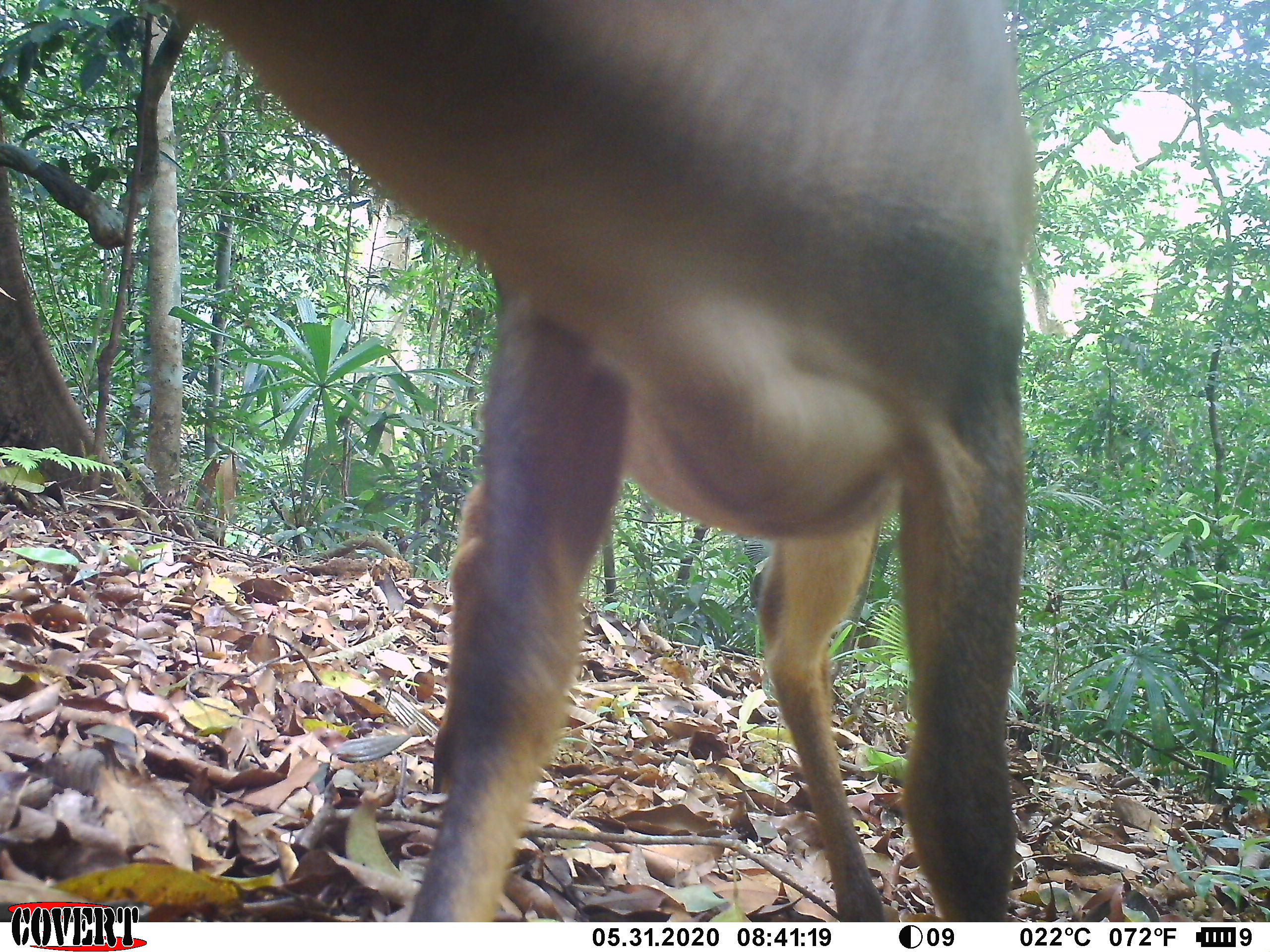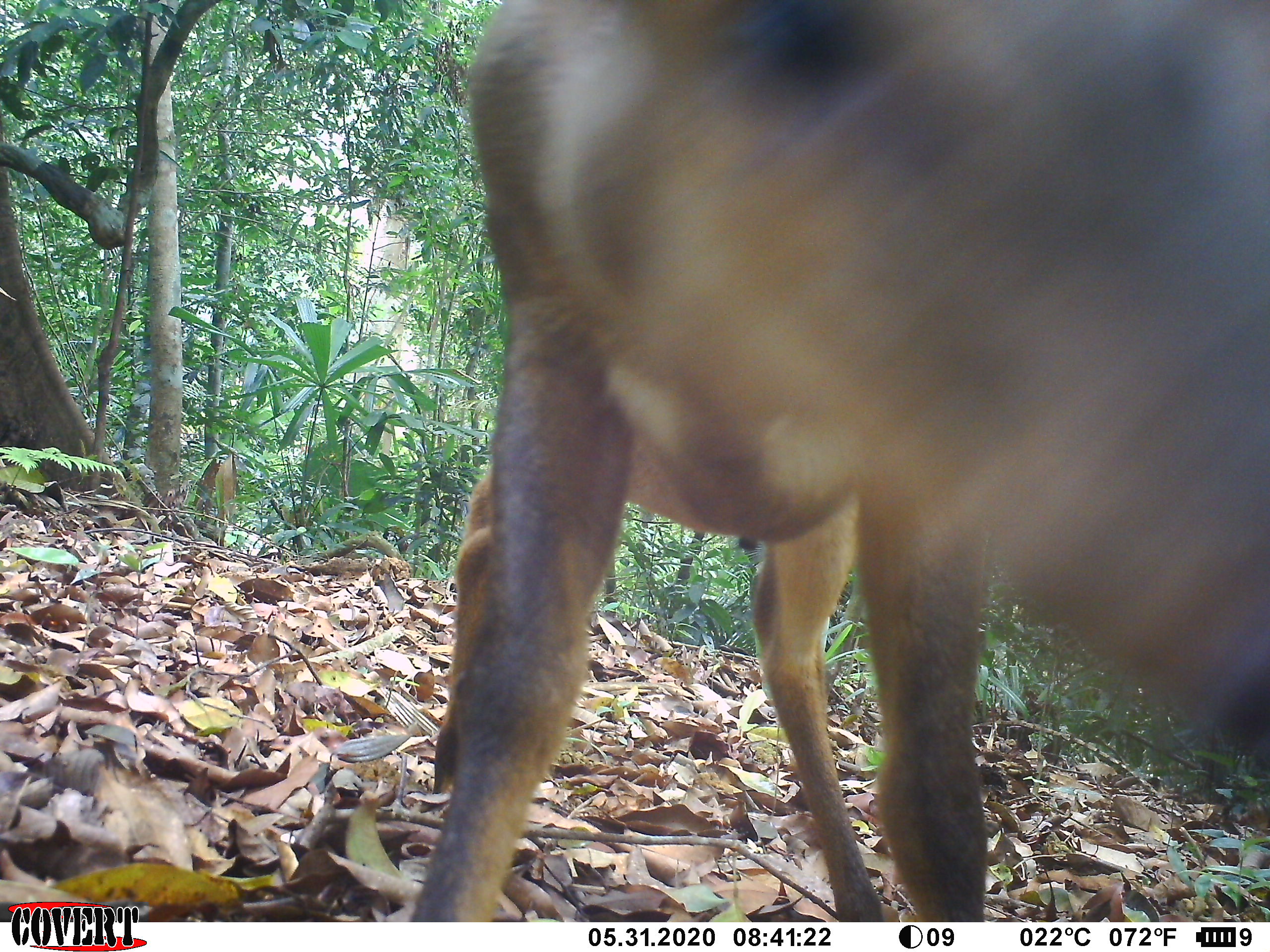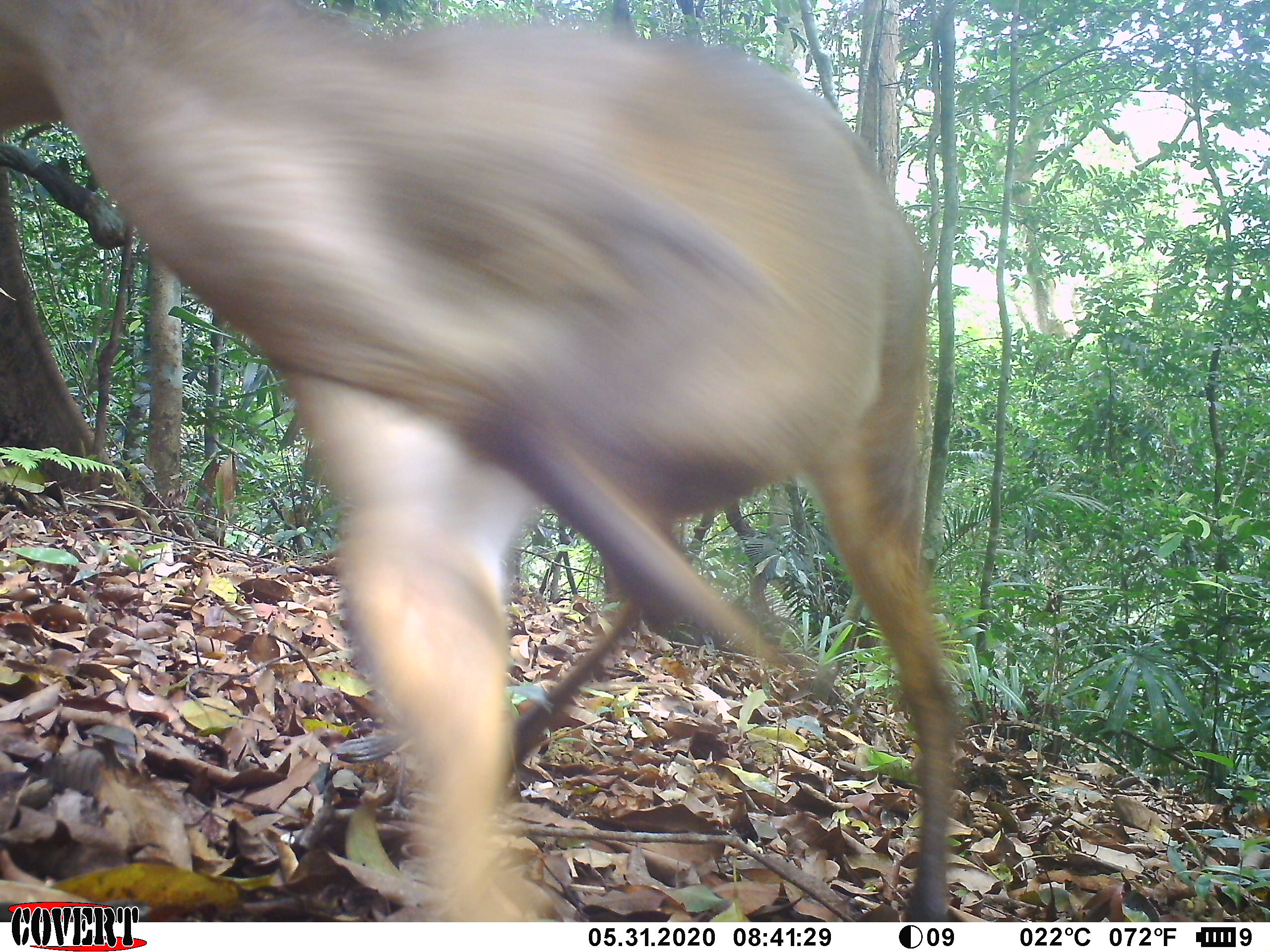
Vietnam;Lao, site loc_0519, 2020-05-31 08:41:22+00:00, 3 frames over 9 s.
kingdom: Animalia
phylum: Chordata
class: Mammalia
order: Artiodactyla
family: Cervidae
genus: Muntiacus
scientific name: Muntiacus vuquangensis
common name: large-antlered muntjac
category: large antlered muntjac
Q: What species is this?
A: Large antlered muntjac (large-antlered muntjac) (Muntiacus vuquangensis).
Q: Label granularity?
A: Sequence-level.